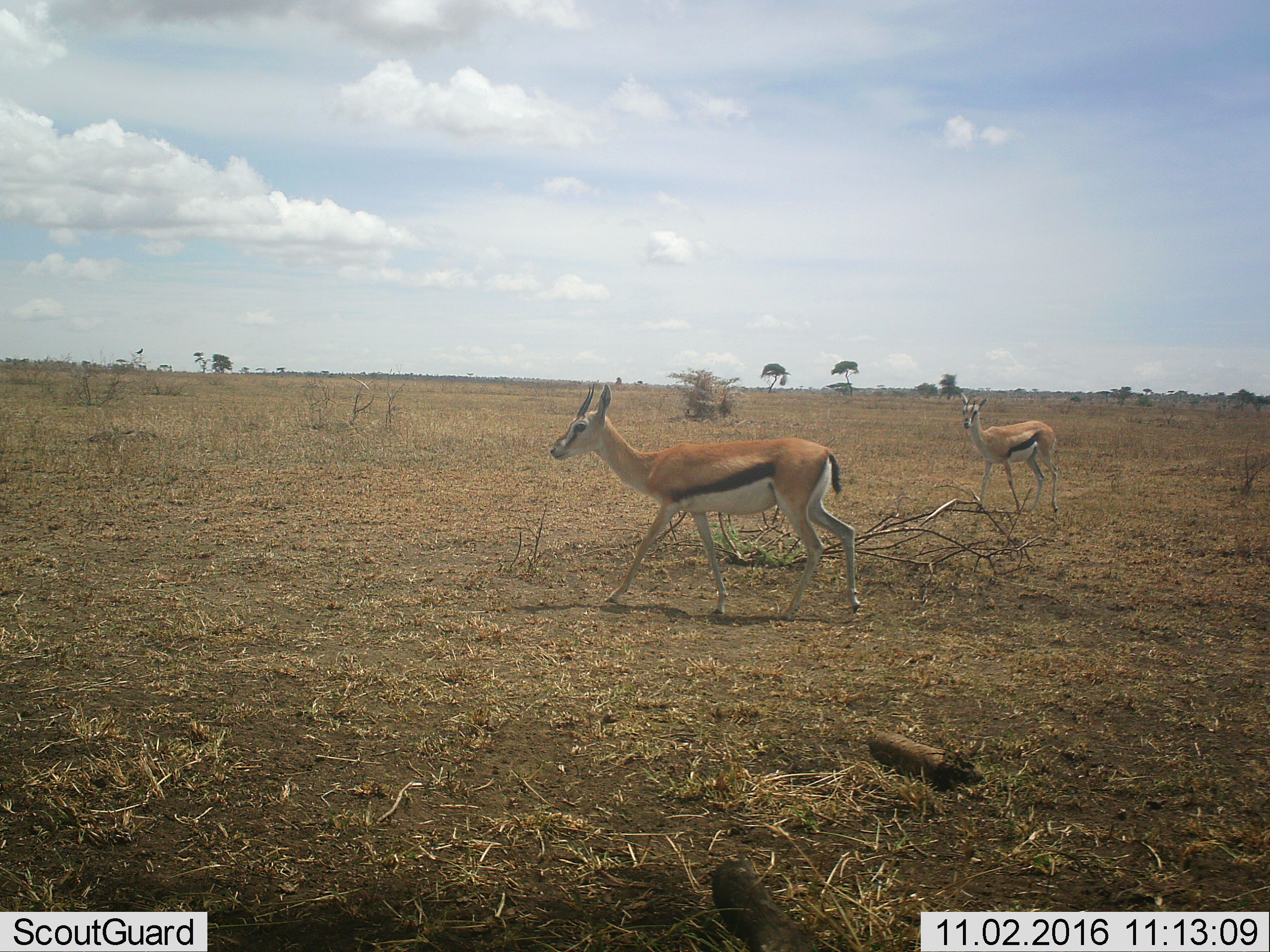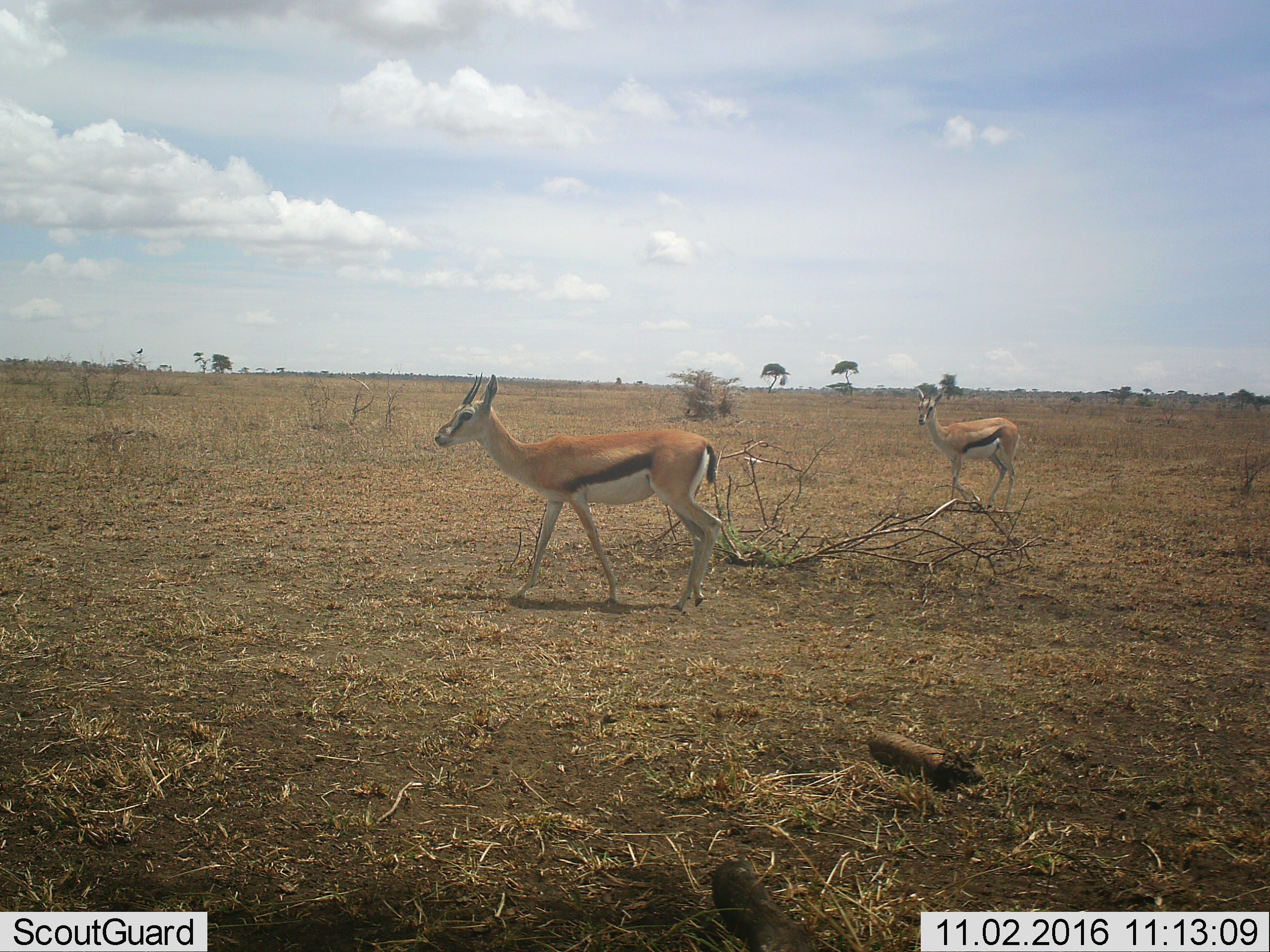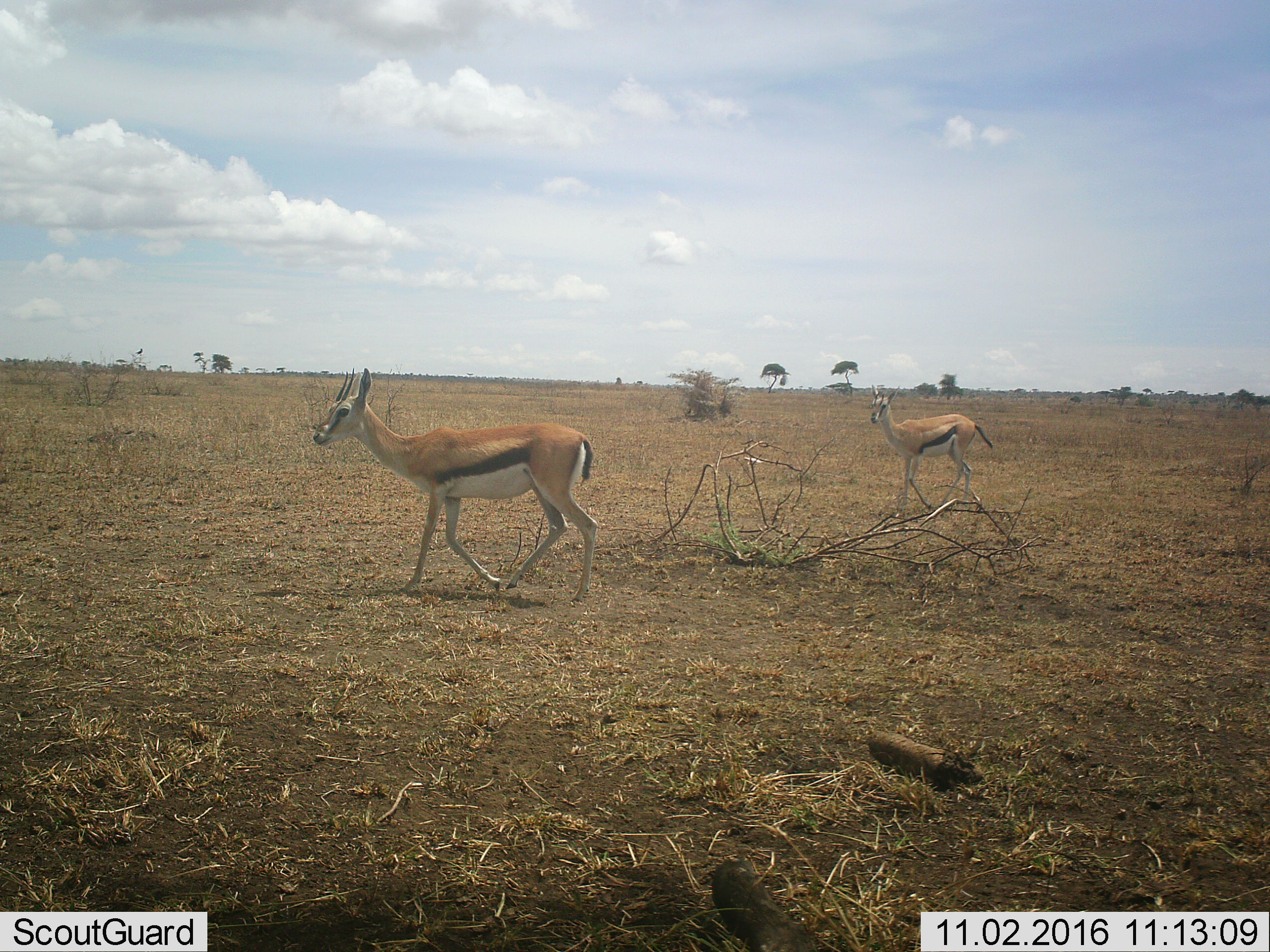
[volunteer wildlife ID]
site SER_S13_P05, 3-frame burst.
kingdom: Animalia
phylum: Chordata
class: Mammalia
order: Artiodactyla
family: Bovidae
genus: Eudorcas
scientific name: Eudorcas thomsonii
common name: thomson's gazelle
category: gazellethomsons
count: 2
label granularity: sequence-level